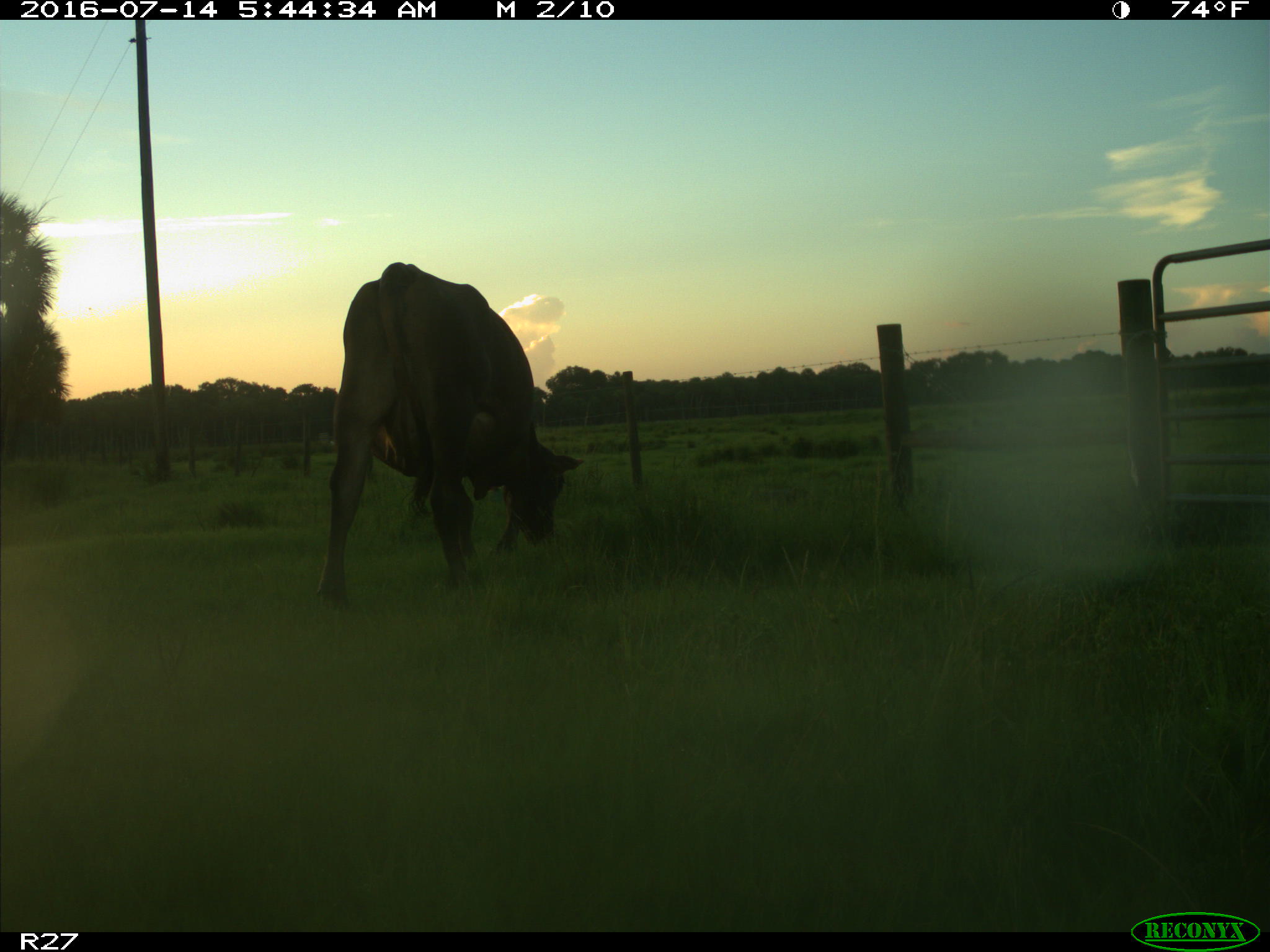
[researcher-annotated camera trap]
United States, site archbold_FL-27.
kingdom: Animalia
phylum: Chordata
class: Mammalia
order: Artiodactyla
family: Bovidae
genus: Bos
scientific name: Bos taurus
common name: domestic cow